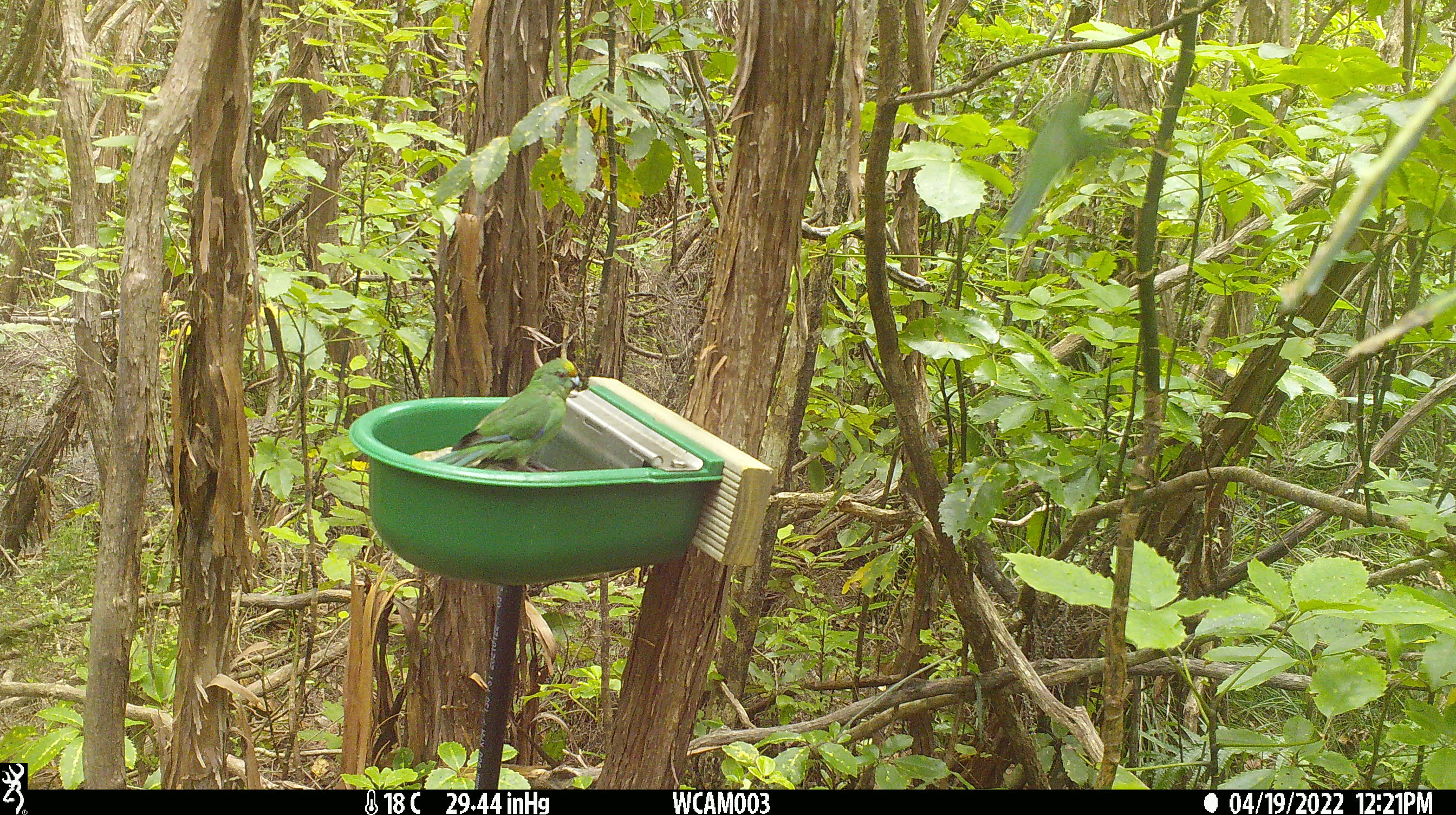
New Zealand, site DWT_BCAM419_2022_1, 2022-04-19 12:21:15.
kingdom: Animalia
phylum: Chordata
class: Aves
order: Psittaciformes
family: Psittaculidae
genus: Cyanoramphus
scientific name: Cyanoramphus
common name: parakeet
Parakeet (Cyanoramphus).